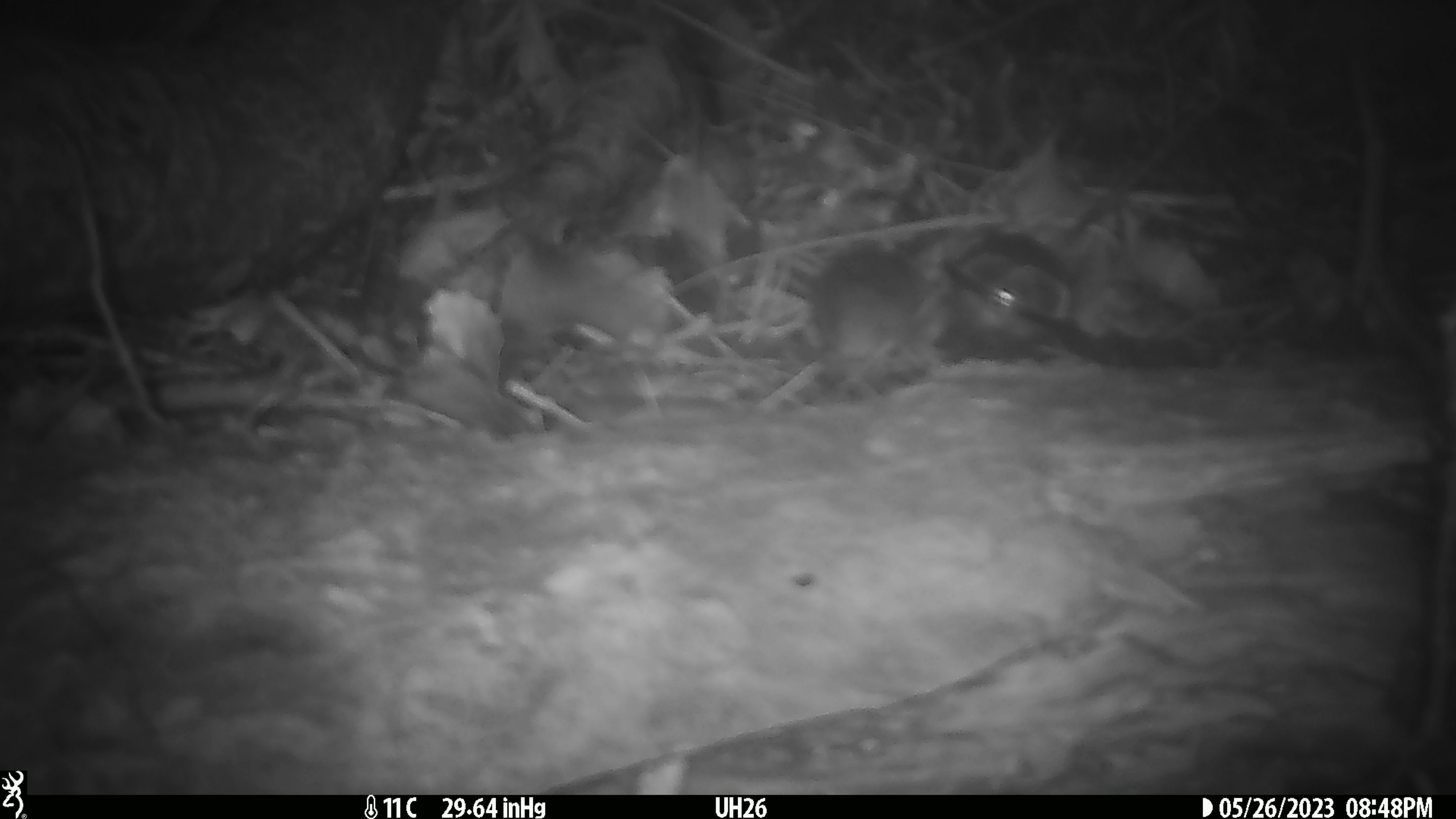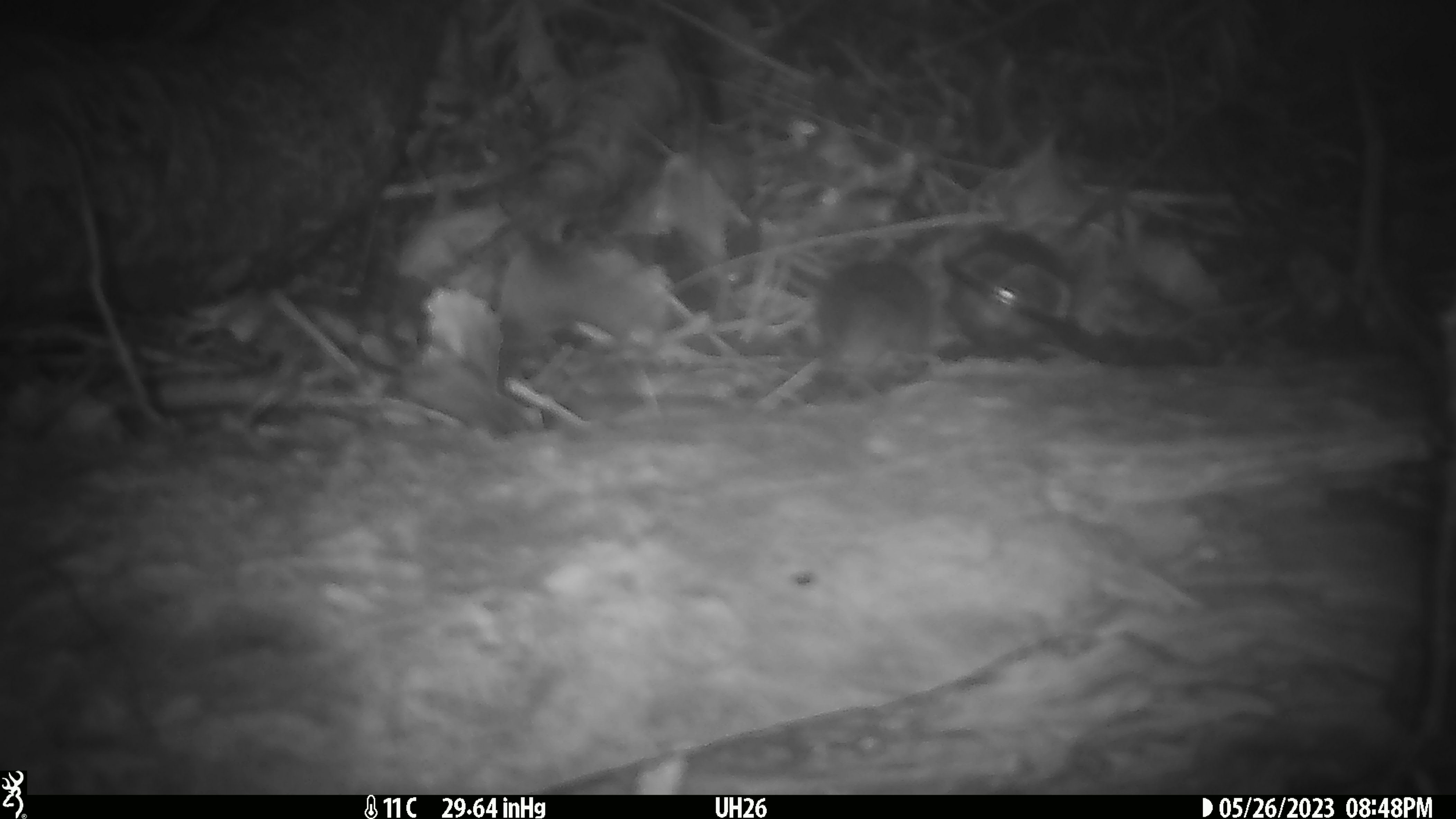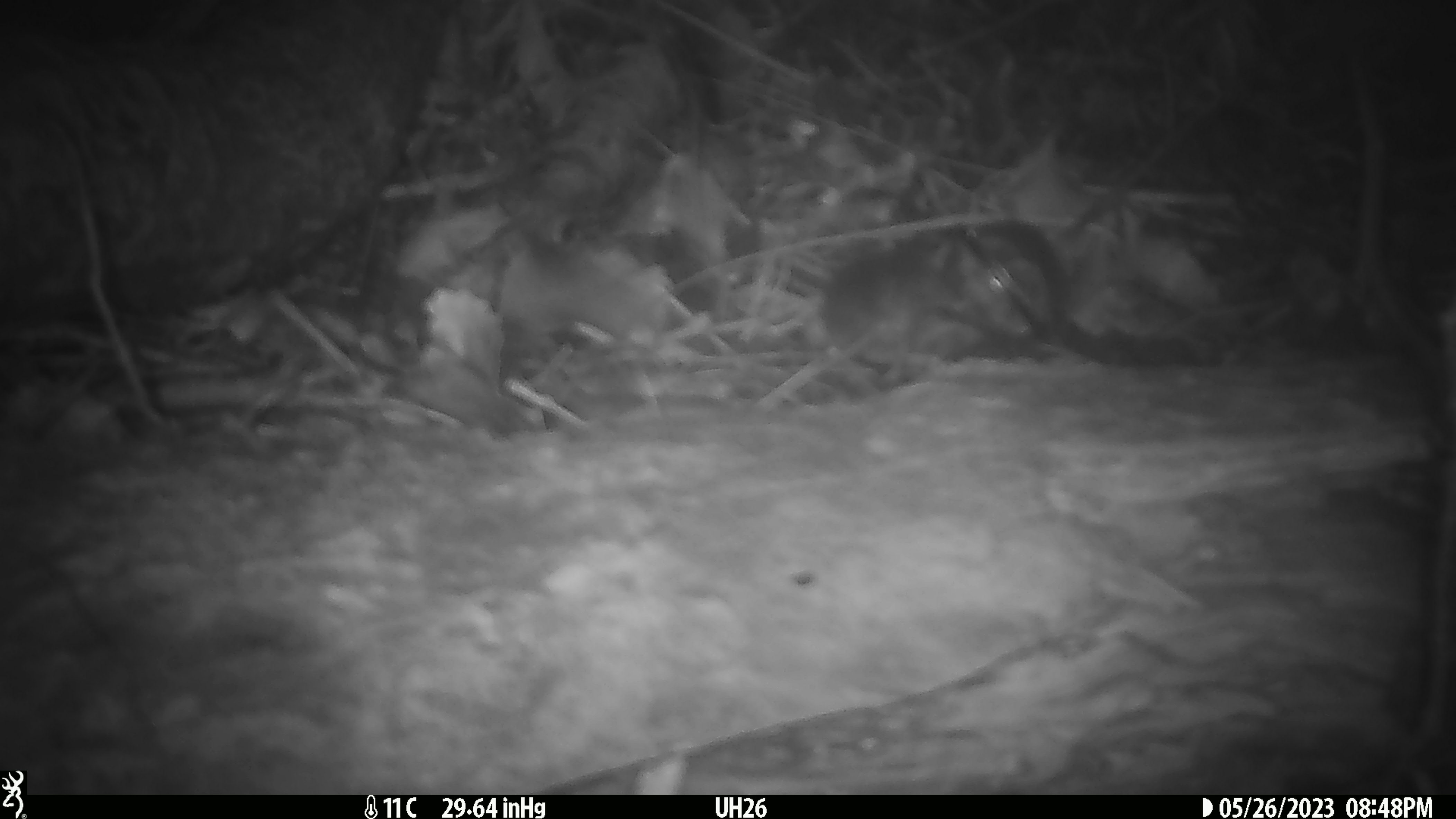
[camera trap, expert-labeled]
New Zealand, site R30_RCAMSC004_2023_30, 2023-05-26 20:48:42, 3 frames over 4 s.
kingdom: Animalia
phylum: Chordata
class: Mammalia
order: Rodentia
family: Muridae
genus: Mus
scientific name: Mus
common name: mouse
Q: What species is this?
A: Mouse (Mus).